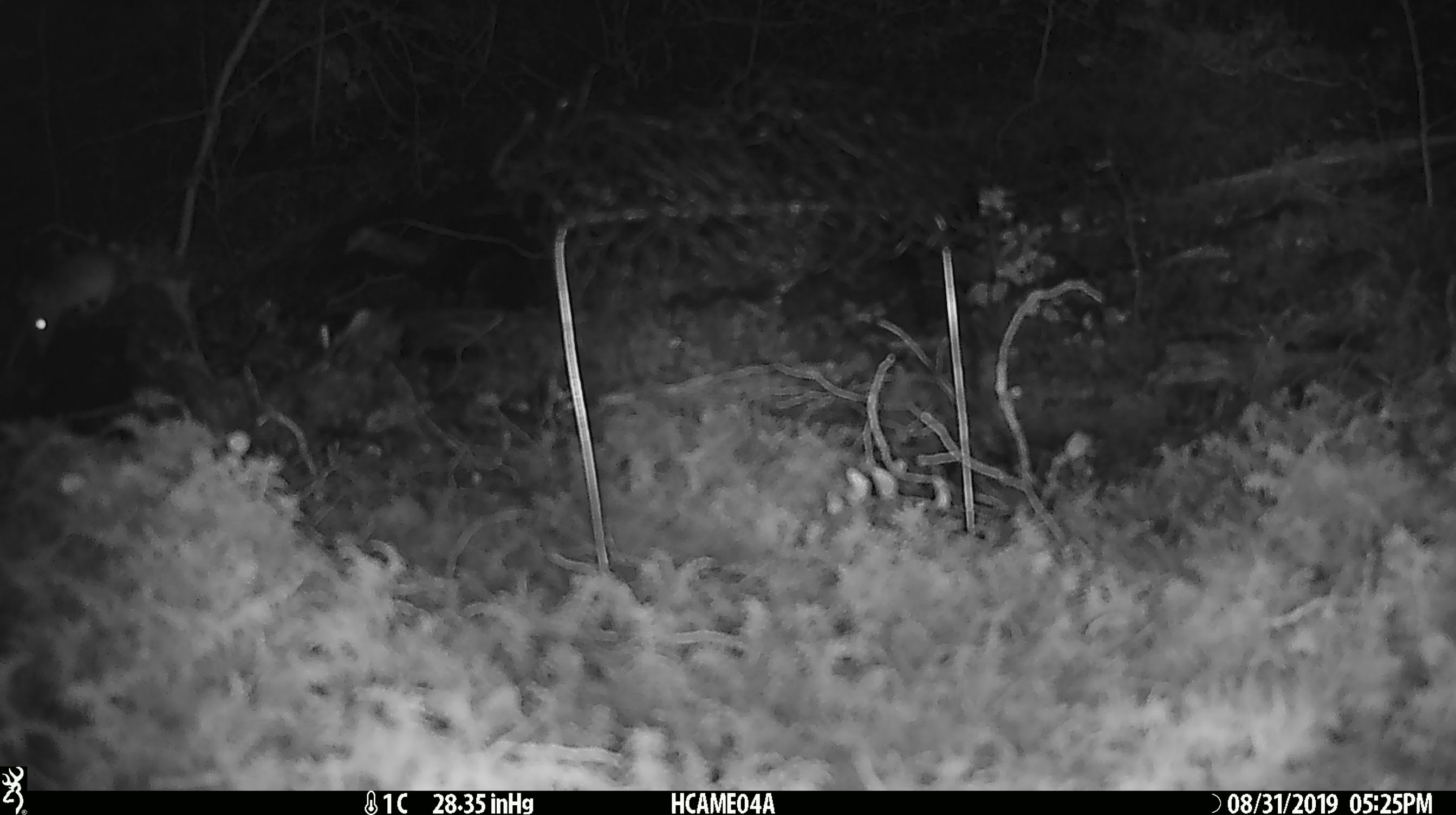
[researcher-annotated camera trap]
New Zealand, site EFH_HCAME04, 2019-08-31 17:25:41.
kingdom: Animalia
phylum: Chordata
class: Mammalia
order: Rodentia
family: Muridae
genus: Mus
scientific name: Mus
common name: mouse